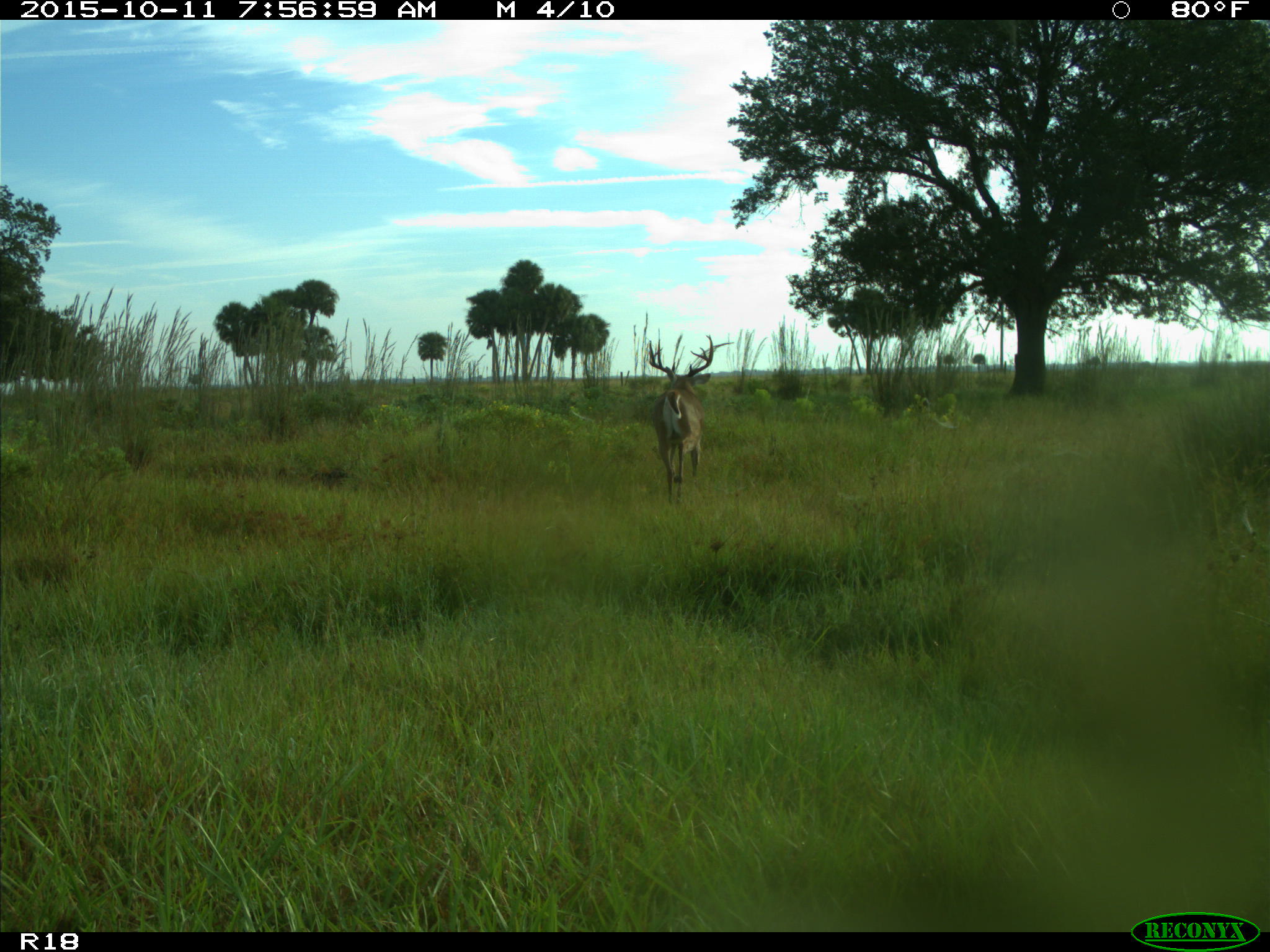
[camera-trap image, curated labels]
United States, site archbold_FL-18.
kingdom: Animalia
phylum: Chordata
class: Mammalia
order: Artiodactyla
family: Cervidae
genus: Odocoileus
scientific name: Odocoileus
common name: deer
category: unidentified deer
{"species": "unidentified deer (deer) (Odocoileus)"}